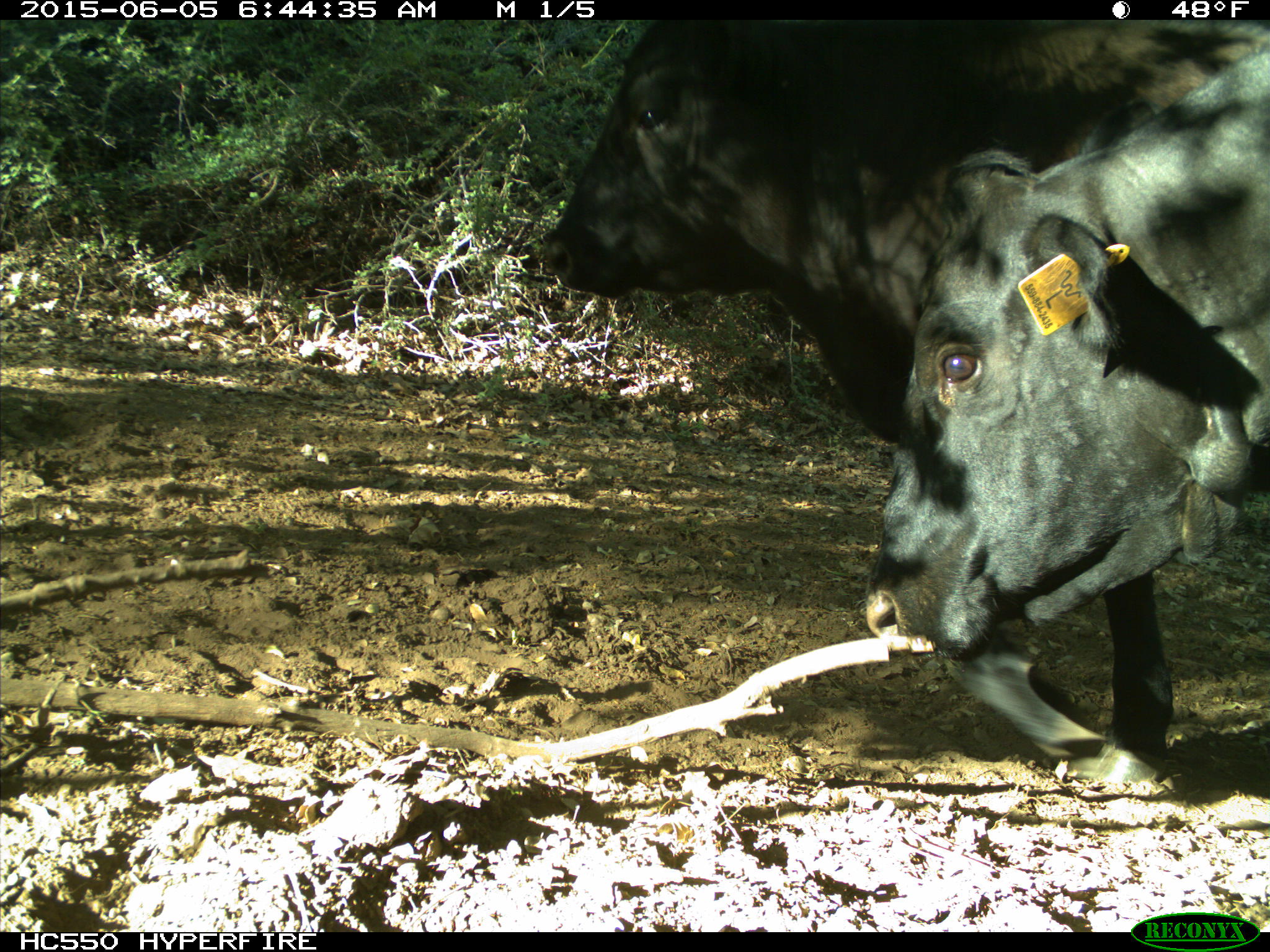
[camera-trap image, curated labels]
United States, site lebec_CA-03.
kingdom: Animalia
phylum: Chordata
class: Mammalia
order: Artiodactyla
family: Bovidae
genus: Bos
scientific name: Bos taurus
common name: domestic cow